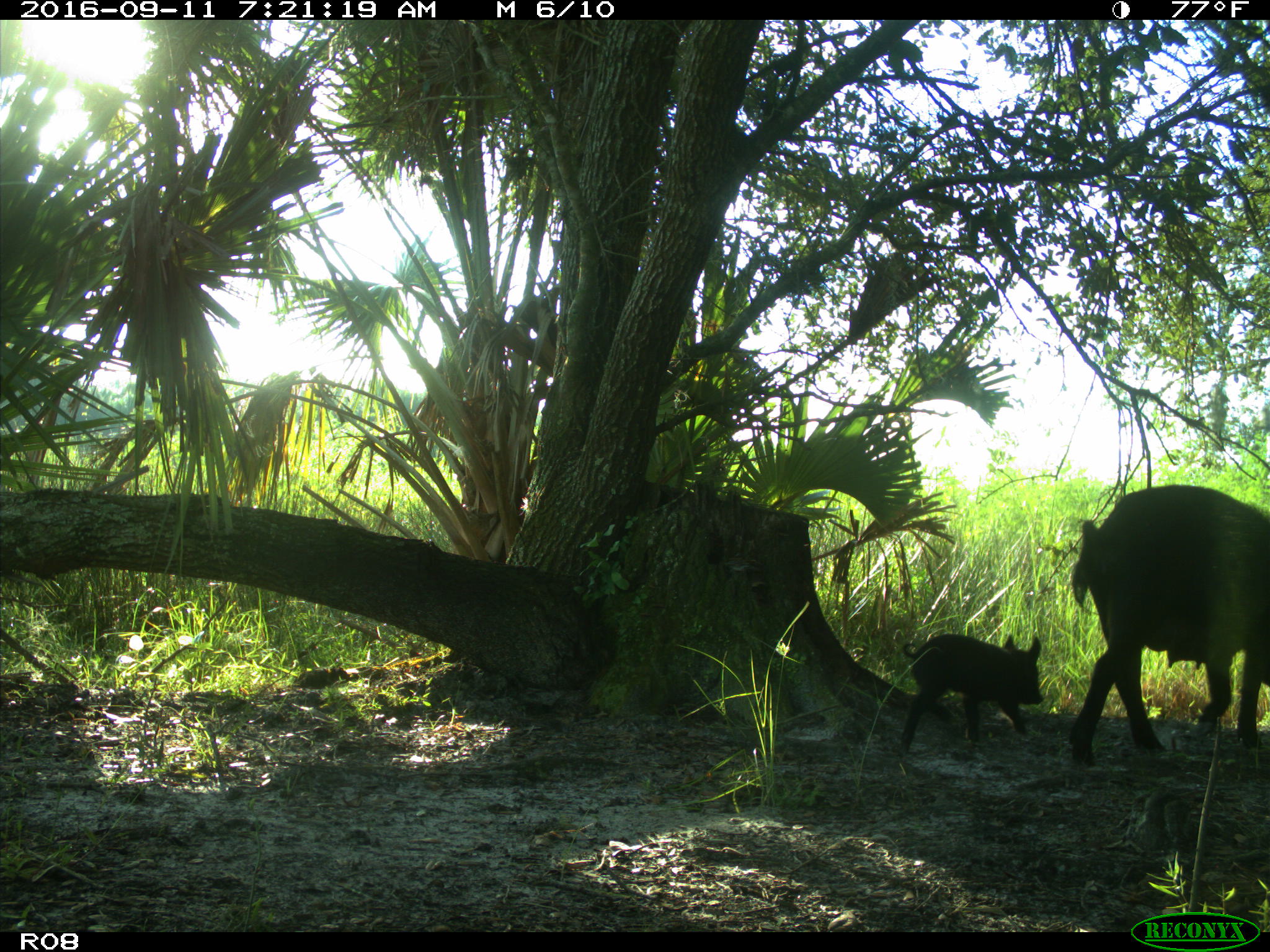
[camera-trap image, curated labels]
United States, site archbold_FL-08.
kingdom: Animalia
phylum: Chordata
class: Mammalia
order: Artiodactyla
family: Suidae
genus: Sus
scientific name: Sus scrofa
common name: wild boar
Sus scrofa (wild boar).